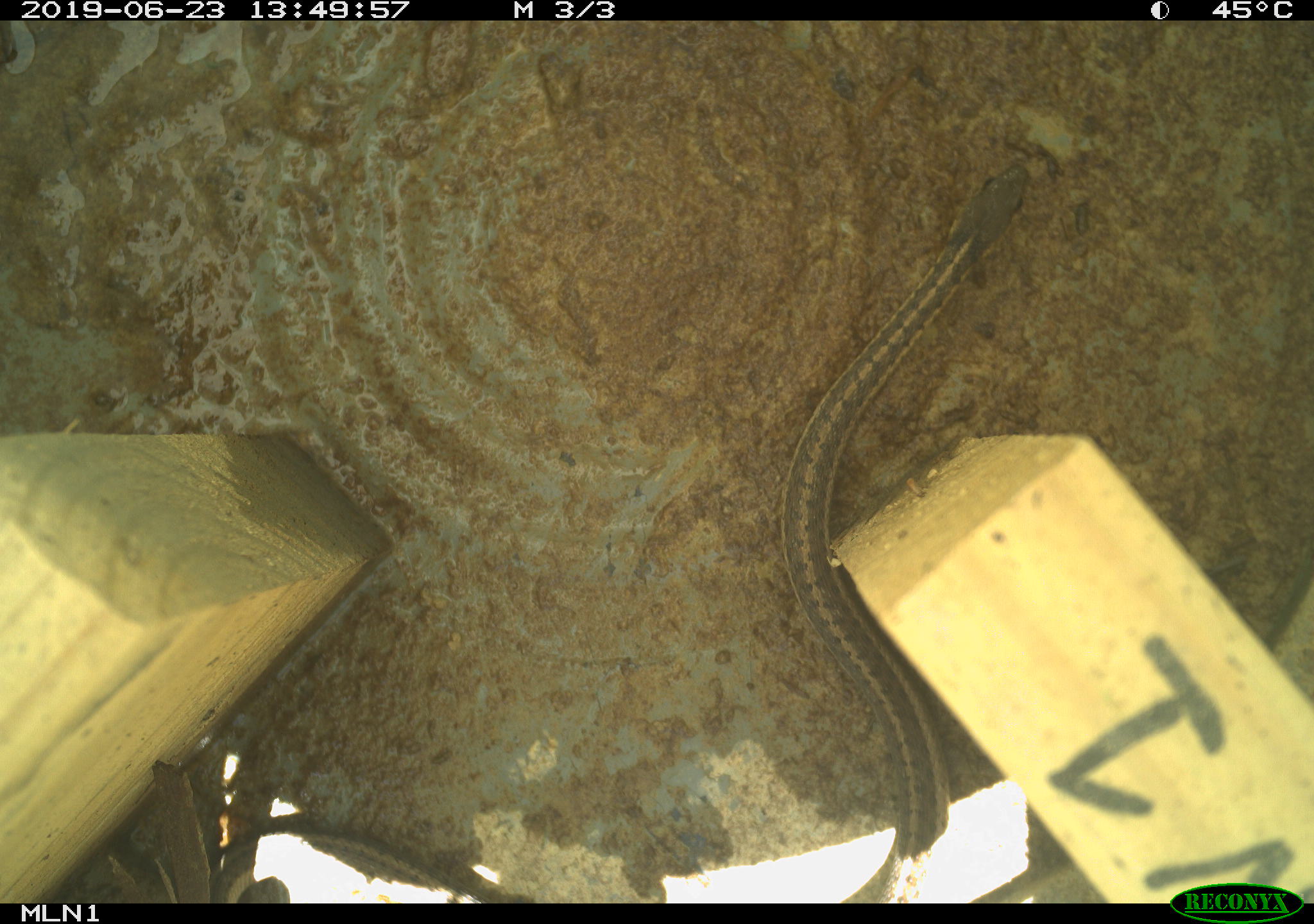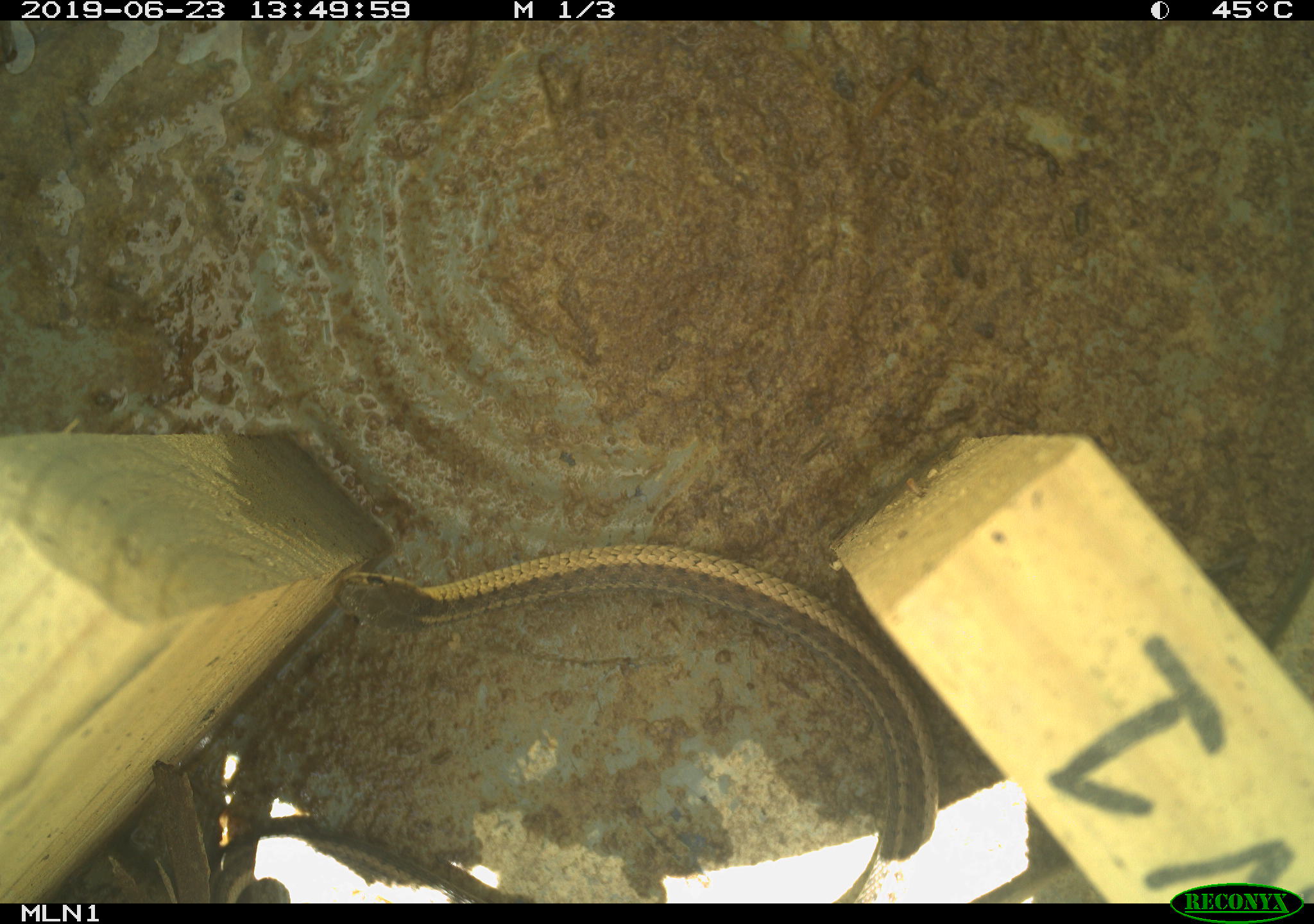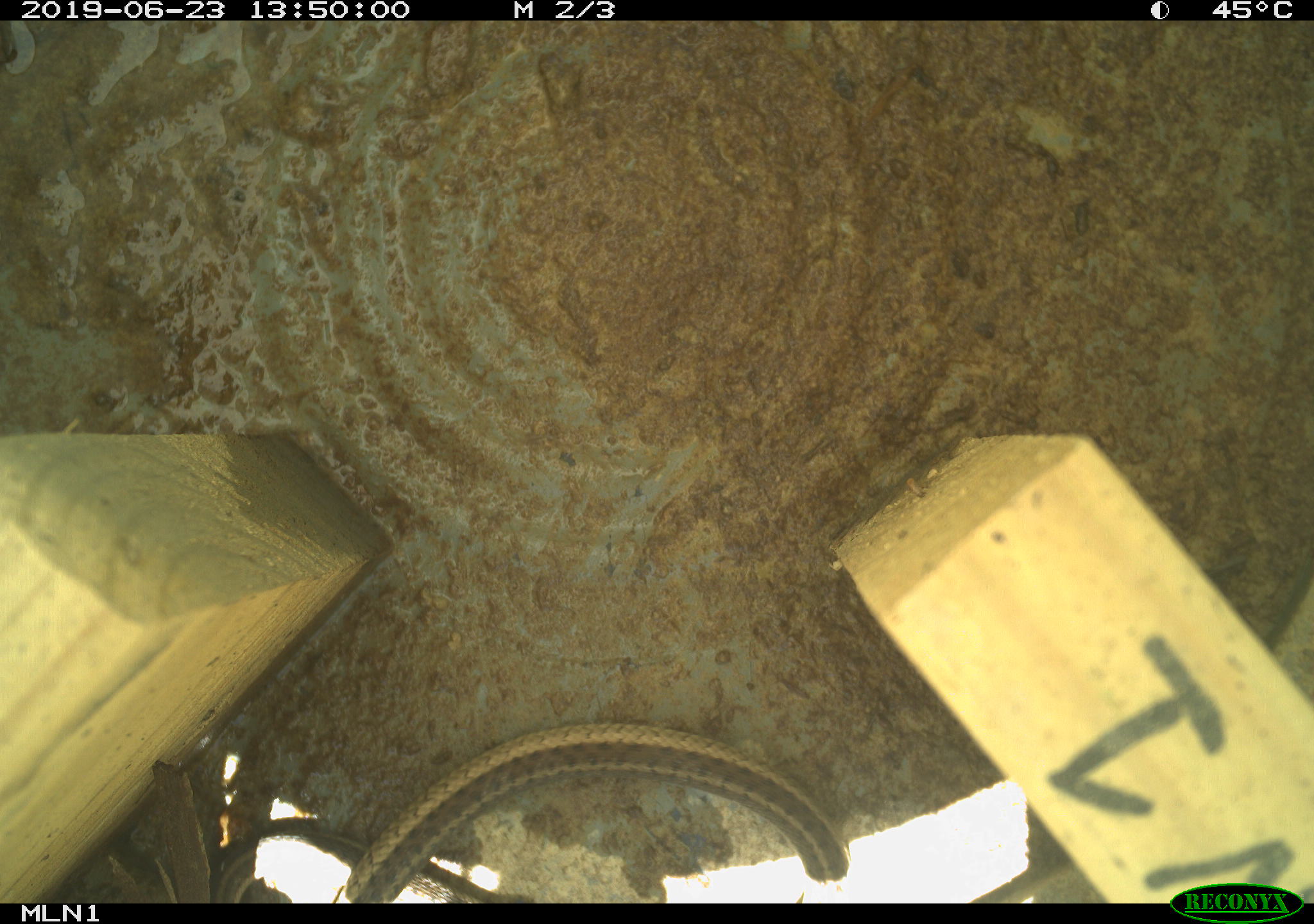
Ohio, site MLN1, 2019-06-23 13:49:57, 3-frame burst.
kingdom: Animalia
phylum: Chordata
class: Reptilia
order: Squamata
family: Colubridae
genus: Thamnophis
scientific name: Thamnophis sirtalis sirtalis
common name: eastern gartersnake